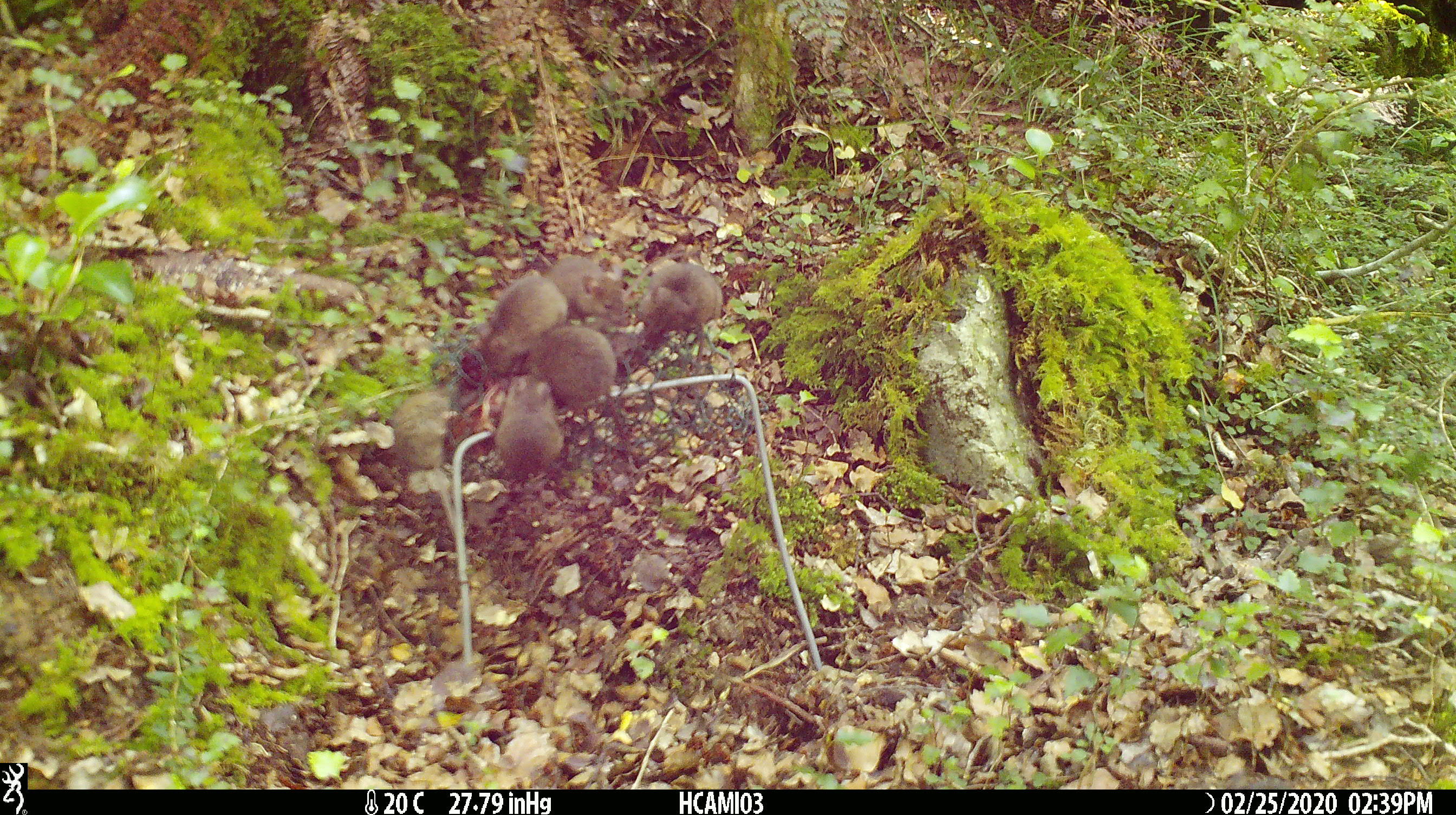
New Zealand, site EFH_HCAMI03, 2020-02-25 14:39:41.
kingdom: Animalia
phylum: Chordata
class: Mammalia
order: Rodentia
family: Muridae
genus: Mus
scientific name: Mus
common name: mouse